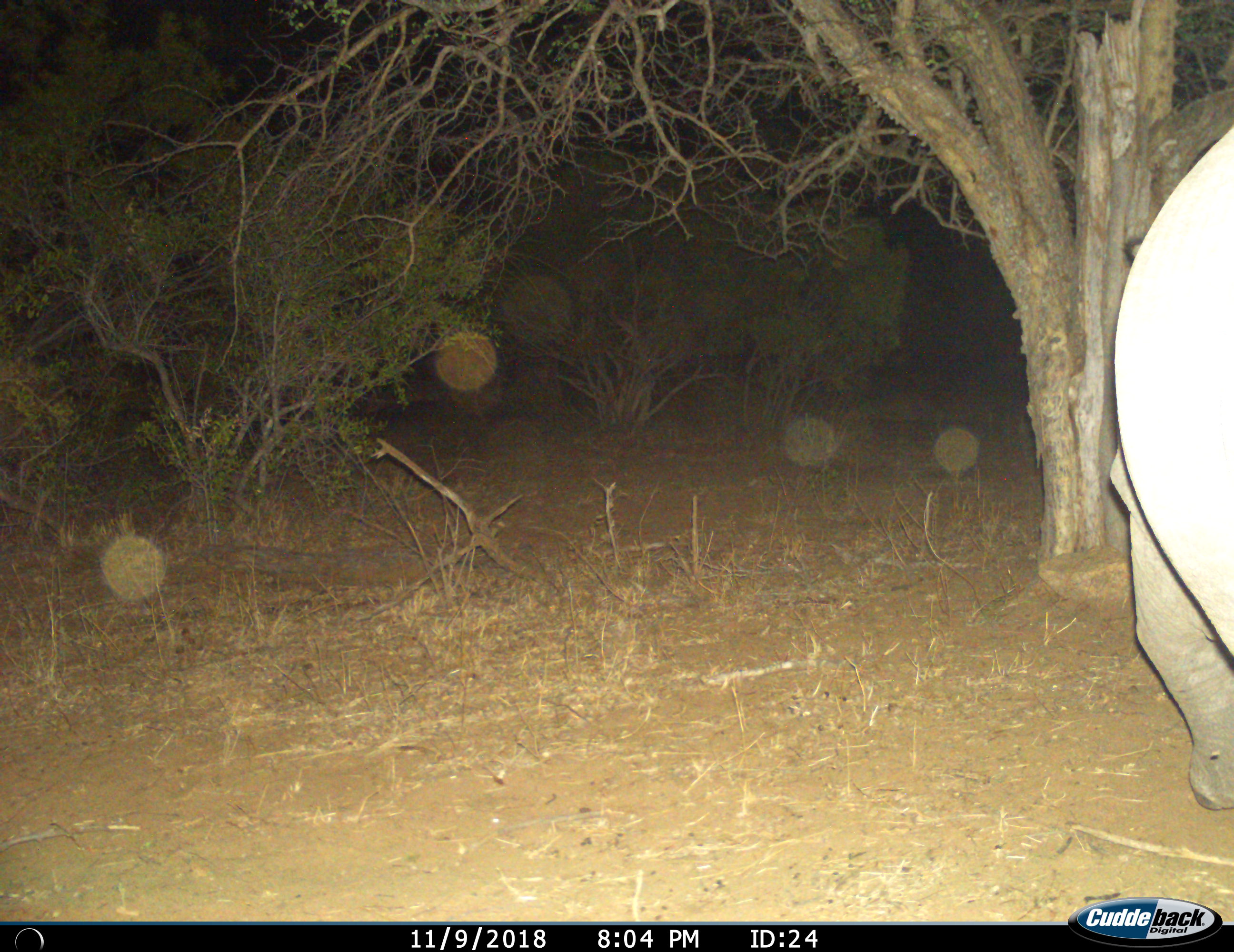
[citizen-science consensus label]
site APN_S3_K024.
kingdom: Animalia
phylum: Chordata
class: Mammalia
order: Perissodactyla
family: Rhinocerotidae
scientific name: Rhinocerotidae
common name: unknown rhinoceros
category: rhinocerosunknown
Rhinocerosunknown (unknown rhinoceros) (Rhinocerotidae), count 1. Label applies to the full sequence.